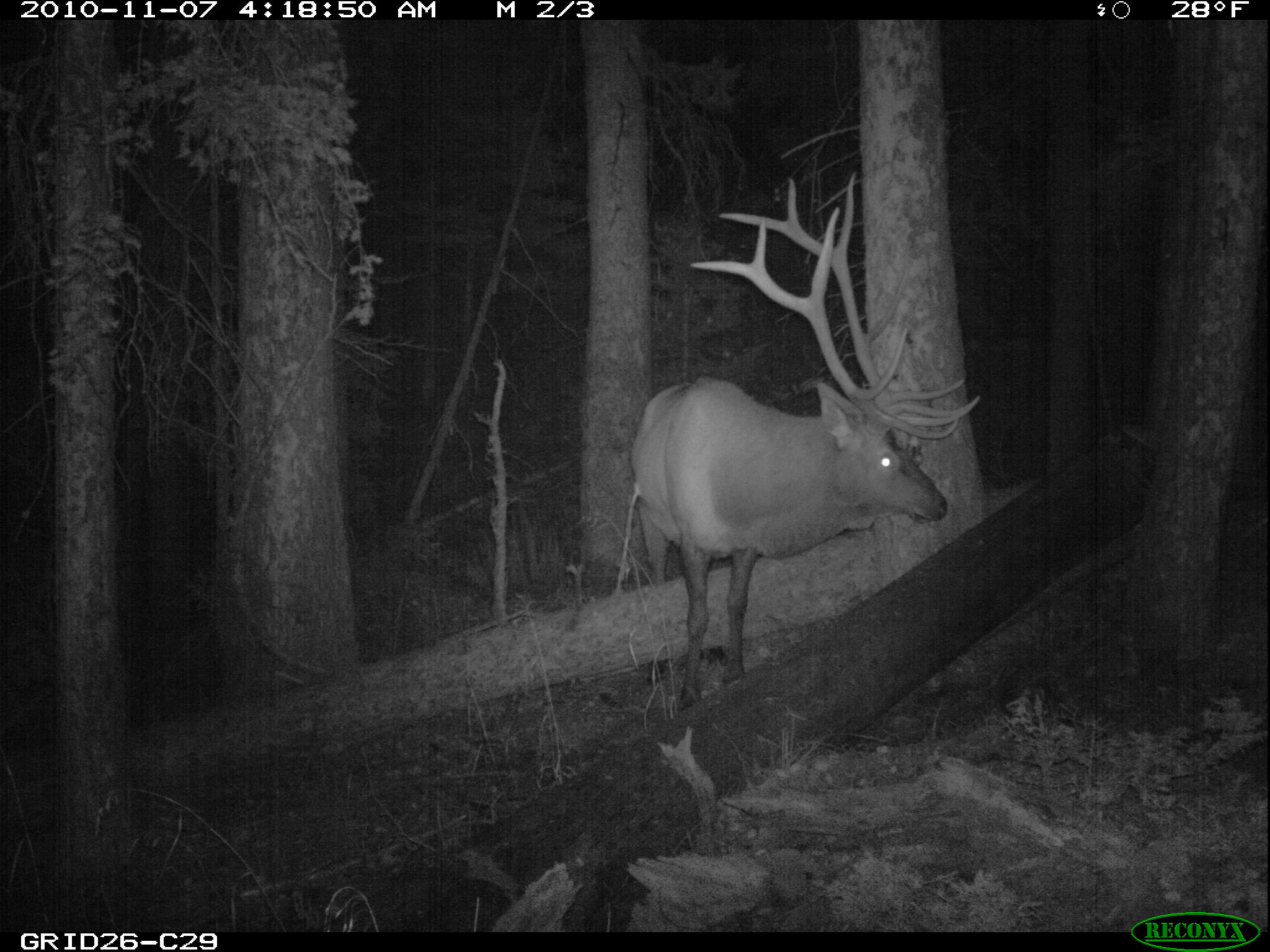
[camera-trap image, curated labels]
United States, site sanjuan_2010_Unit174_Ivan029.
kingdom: Animalia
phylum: Chordata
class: Mammalia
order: Artiodactyla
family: Cervidae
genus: Cervus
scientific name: Cervus elaphus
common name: red deer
Cervus elaphus (red deer).